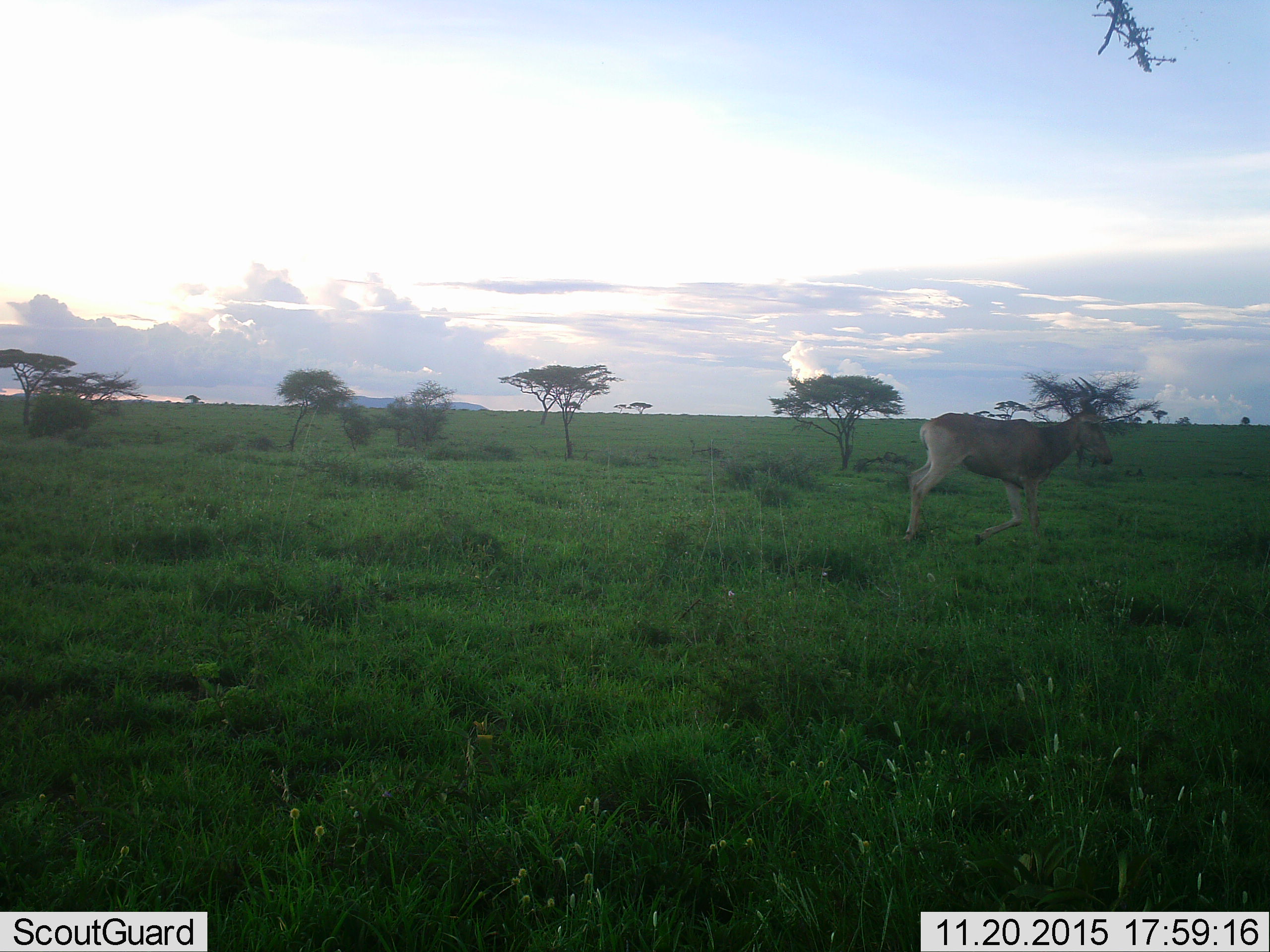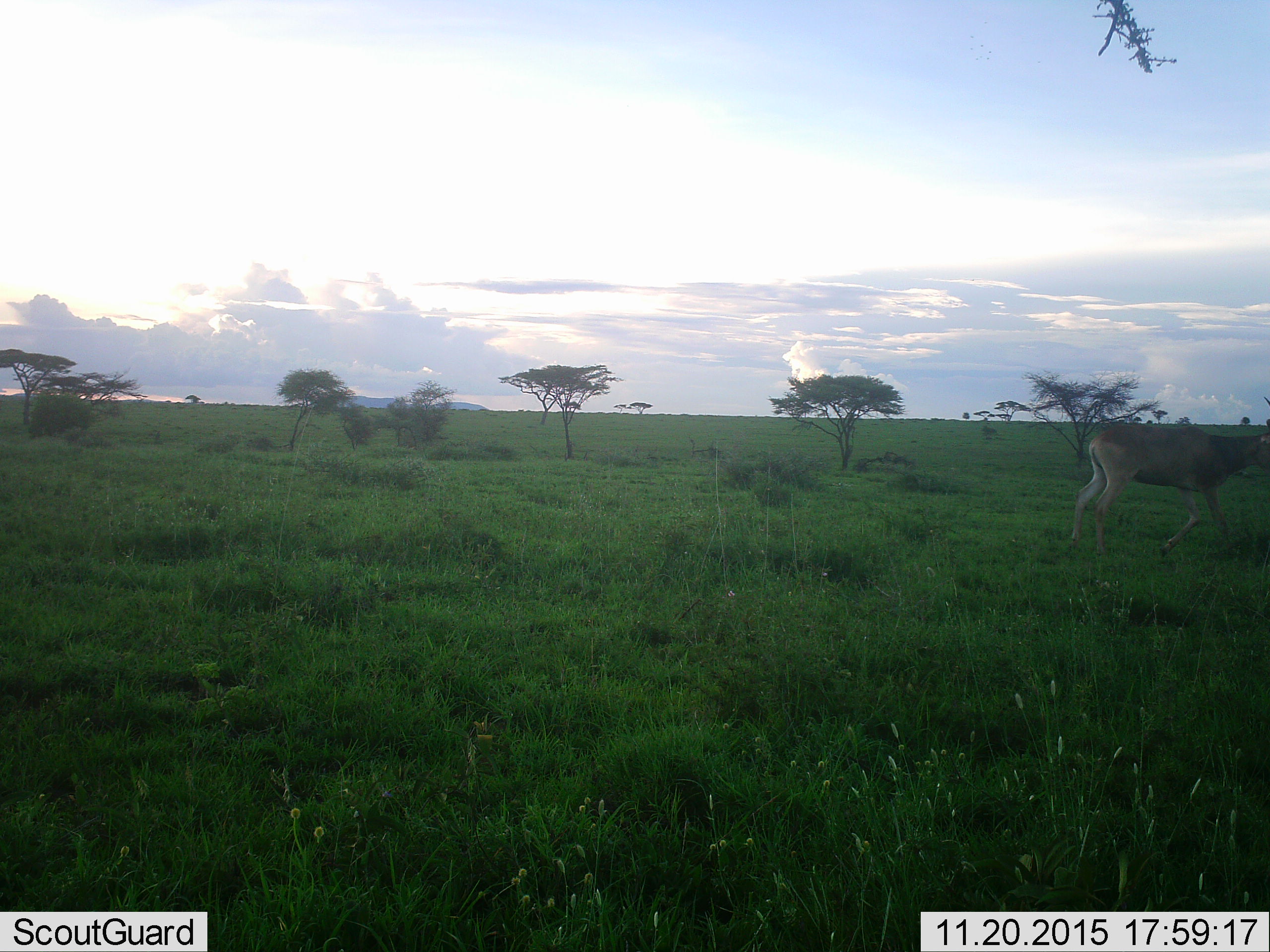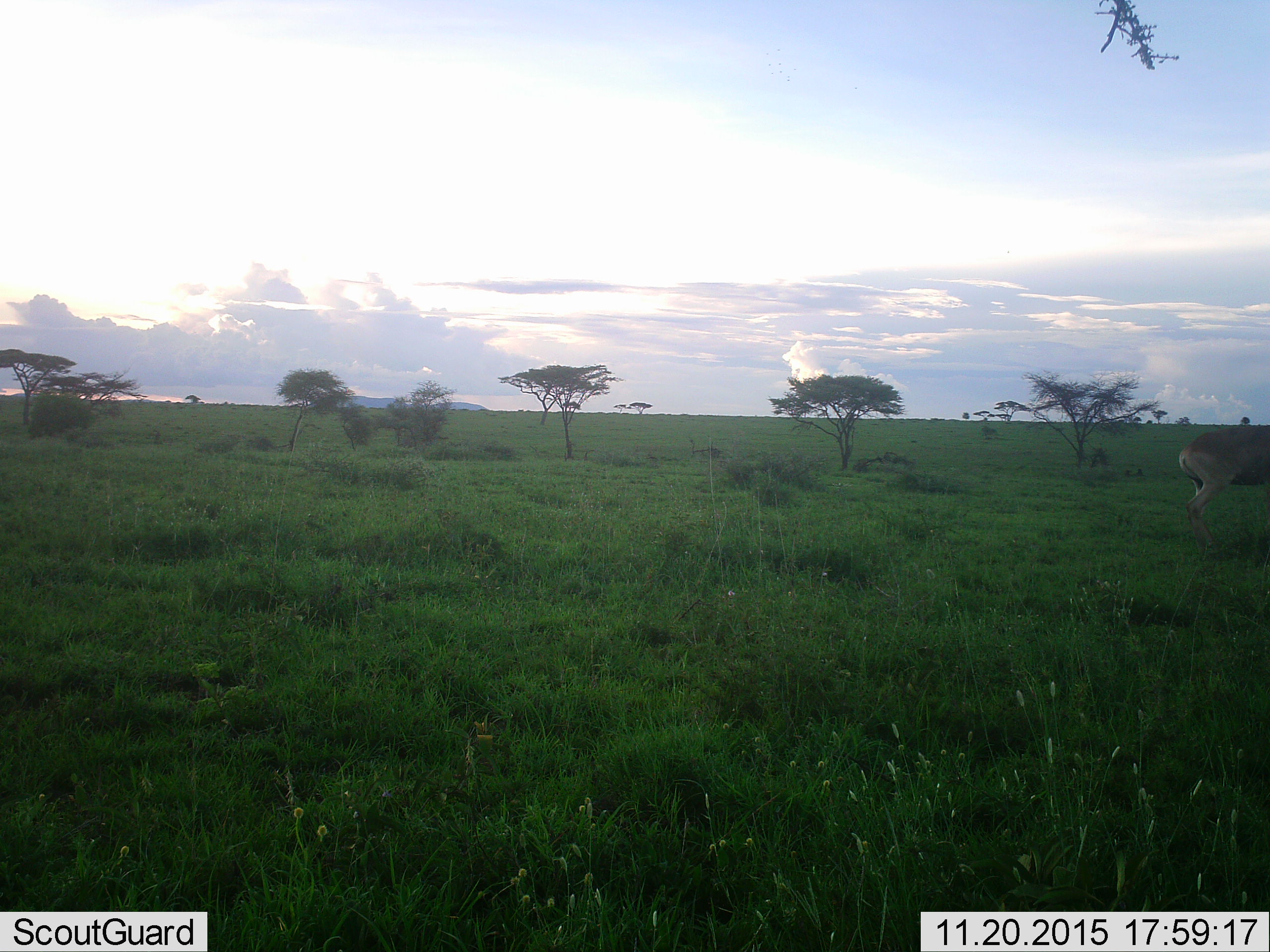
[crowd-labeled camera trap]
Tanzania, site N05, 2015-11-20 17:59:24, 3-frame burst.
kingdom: Animalia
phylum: Chordata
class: Mammalia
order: Artiodactyla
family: Bovidae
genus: Alcelaphus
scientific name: Alcelaphus buselaphus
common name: hartebeest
Hartebeest (Alcelaphus buselaphus), count 1. Behavior (volunteer vote fractions): standing 17%, resting 0%, moving 83%, interacting 0%. Young present (vote fraction): 0%. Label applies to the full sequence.